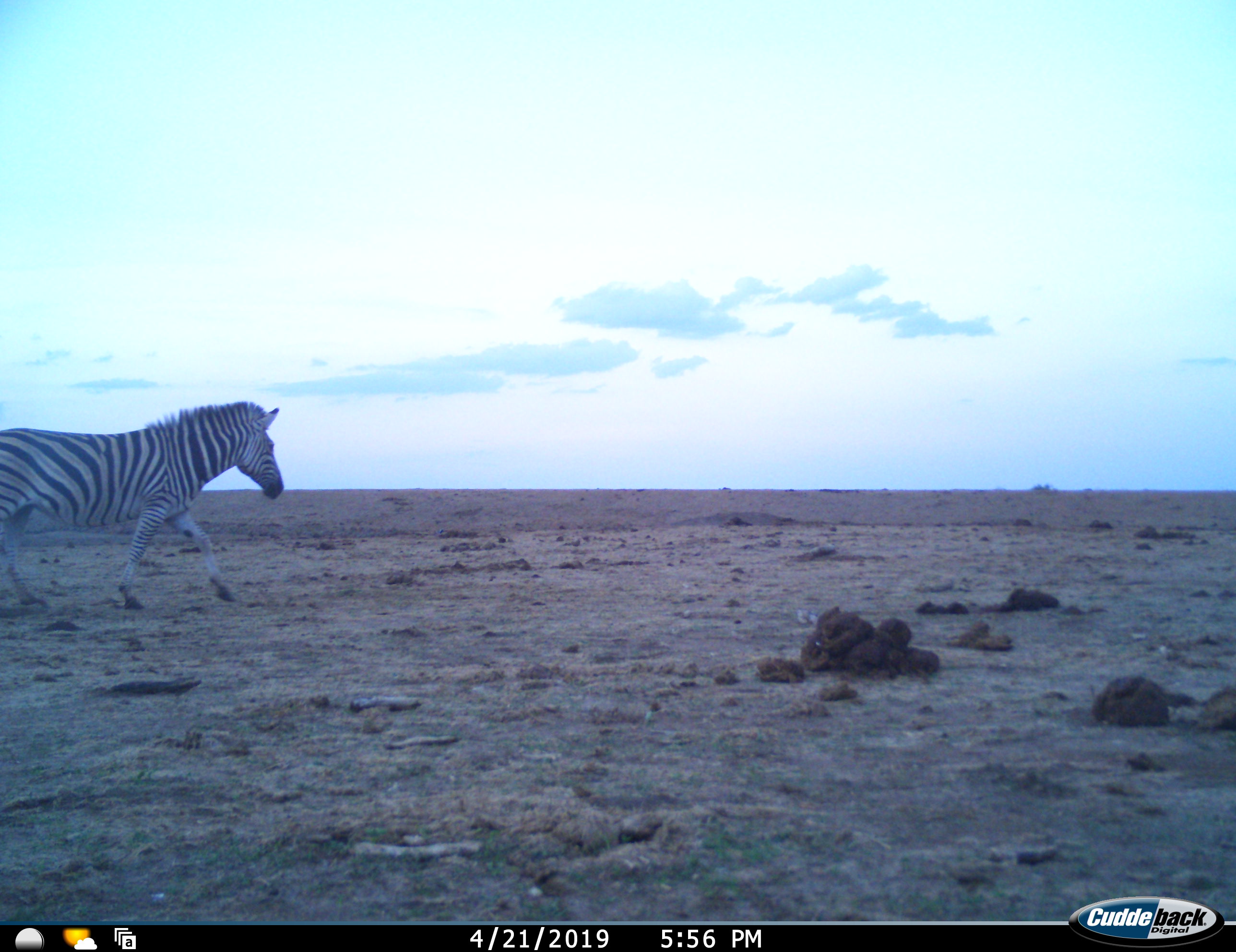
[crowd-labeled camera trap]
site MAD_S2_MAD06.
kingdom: Animalia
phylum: Chordata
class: Mammalia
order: Perissodactyla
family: Equidae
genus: Equus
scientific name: Equus quagga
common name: plains zebra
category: zebraplains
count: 1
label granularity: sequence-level